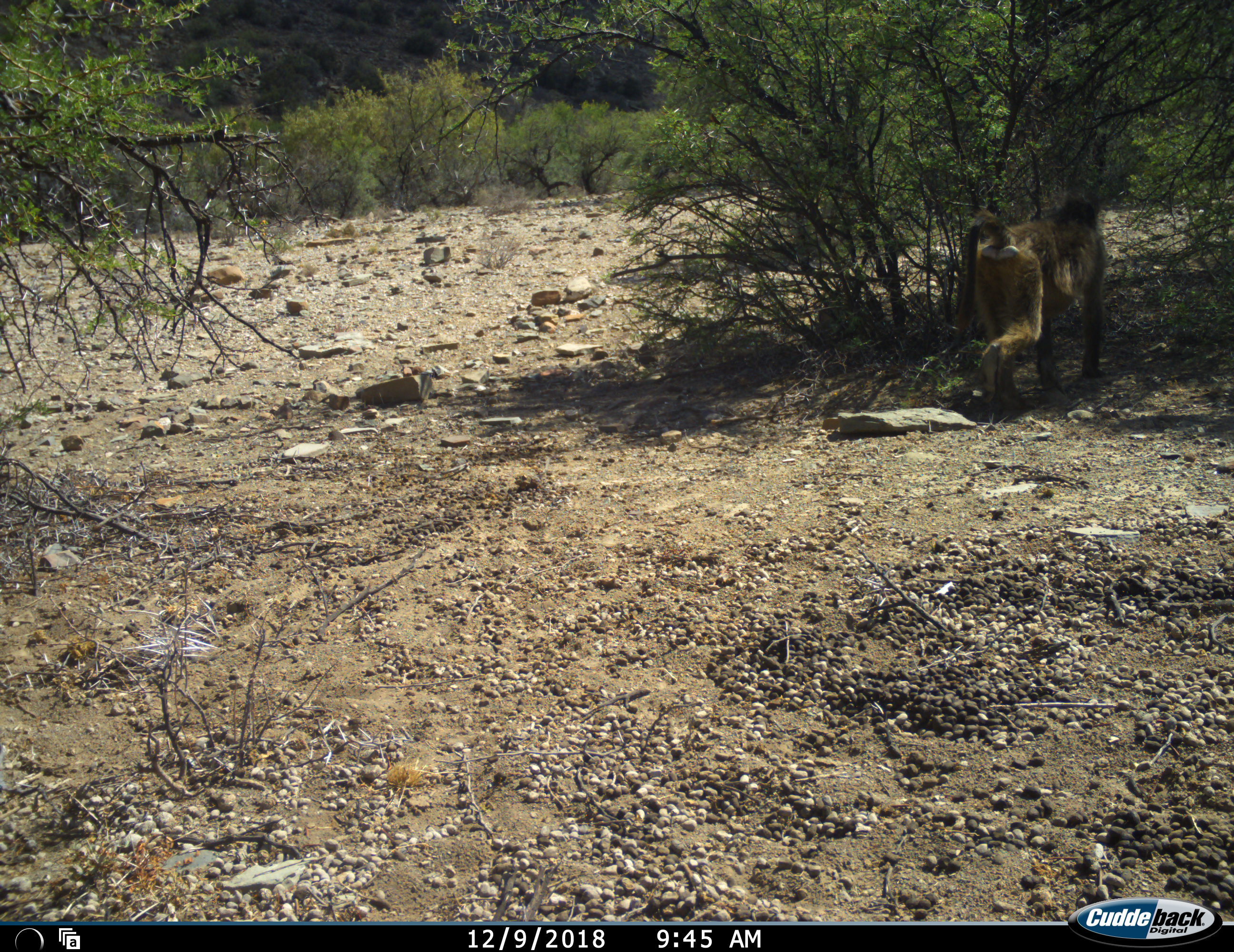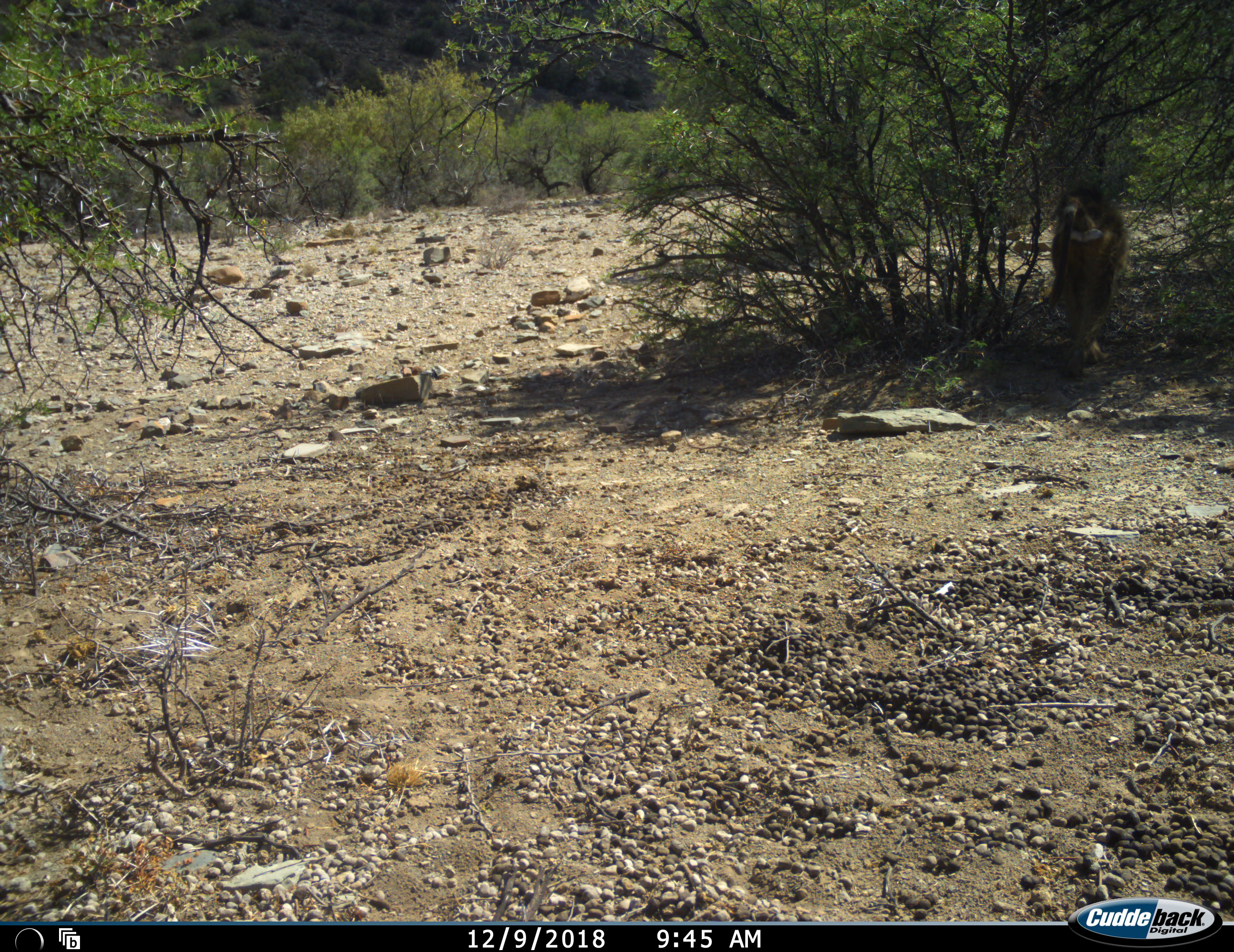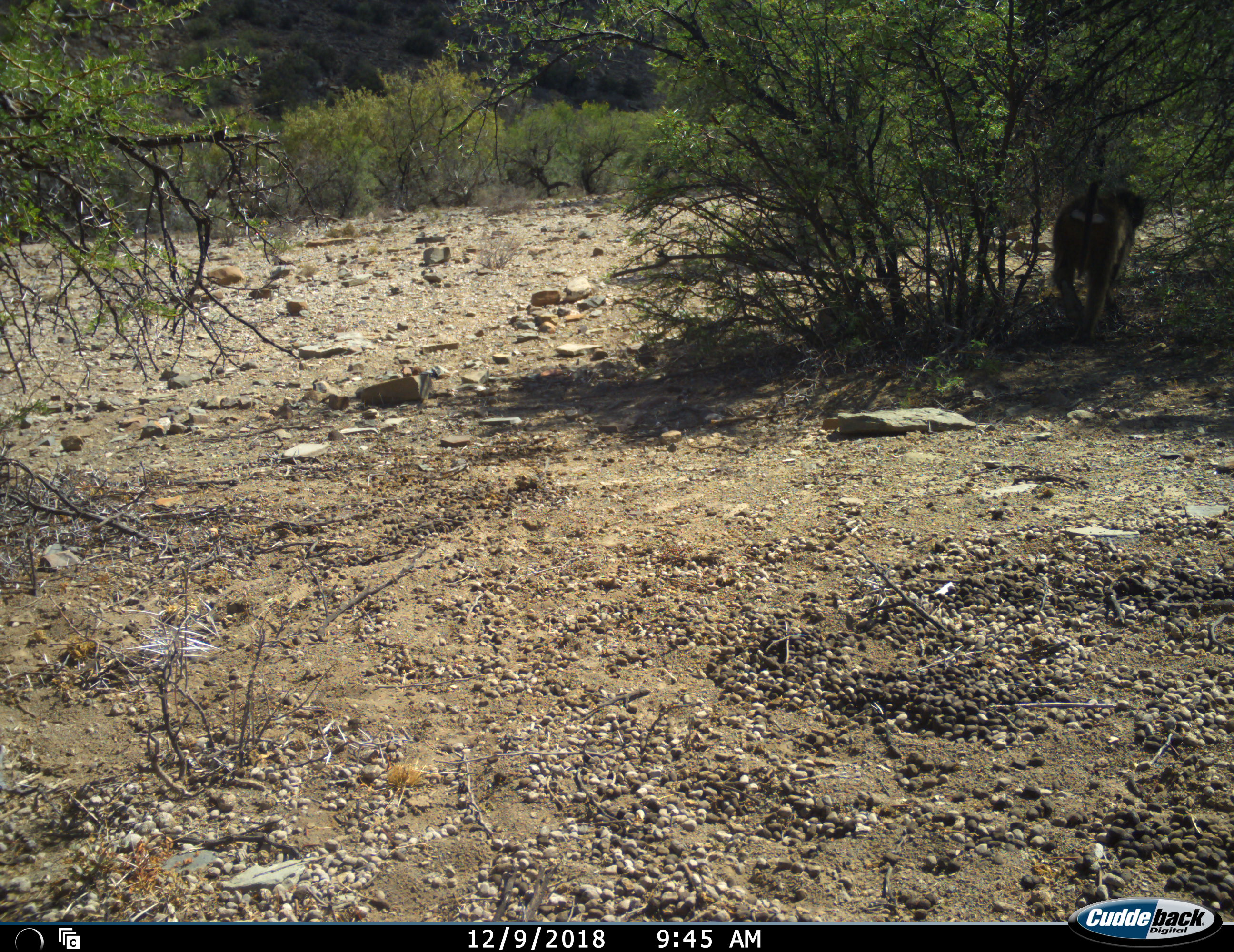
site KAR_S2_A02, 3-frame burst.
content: unidentified animal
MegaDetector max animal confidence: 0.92